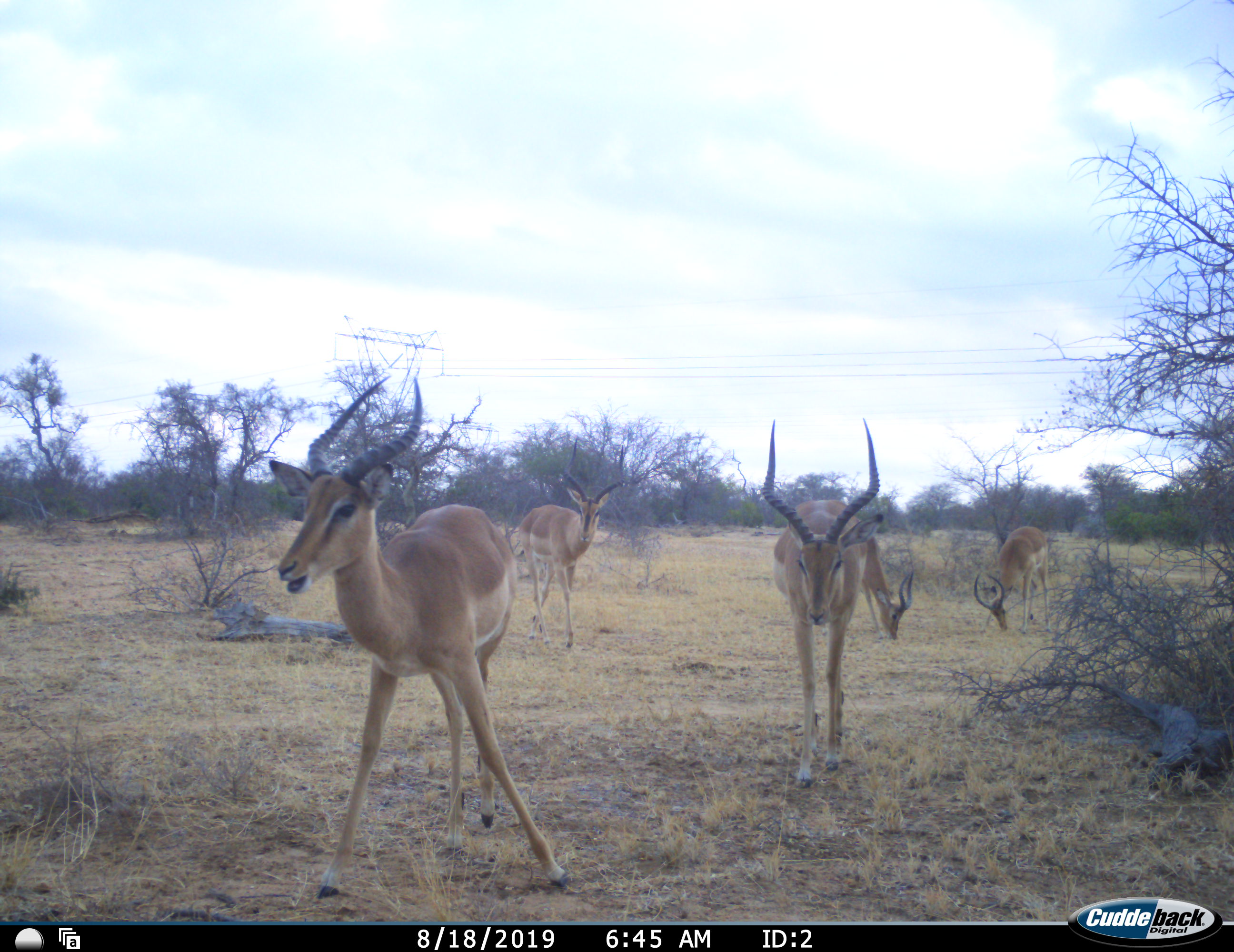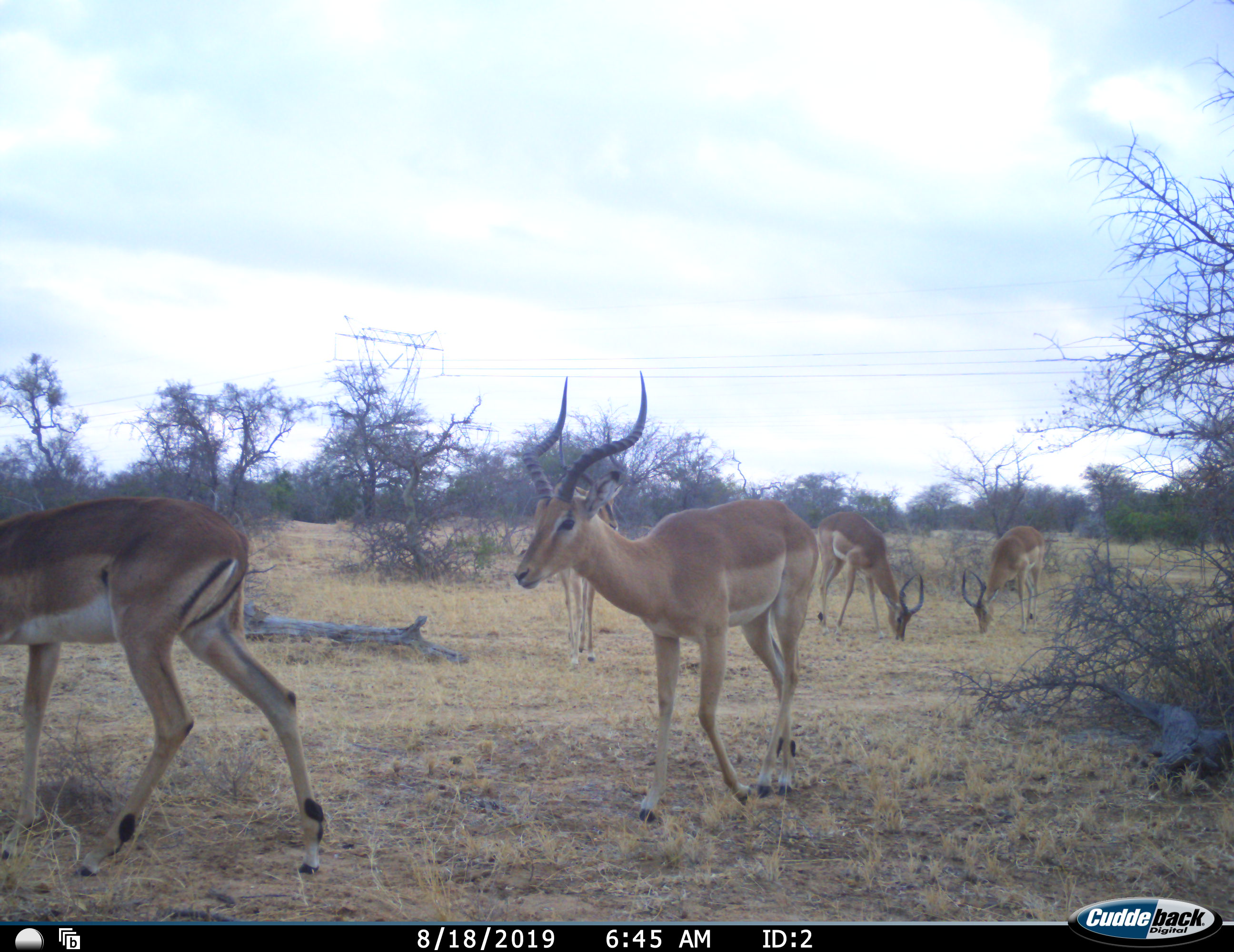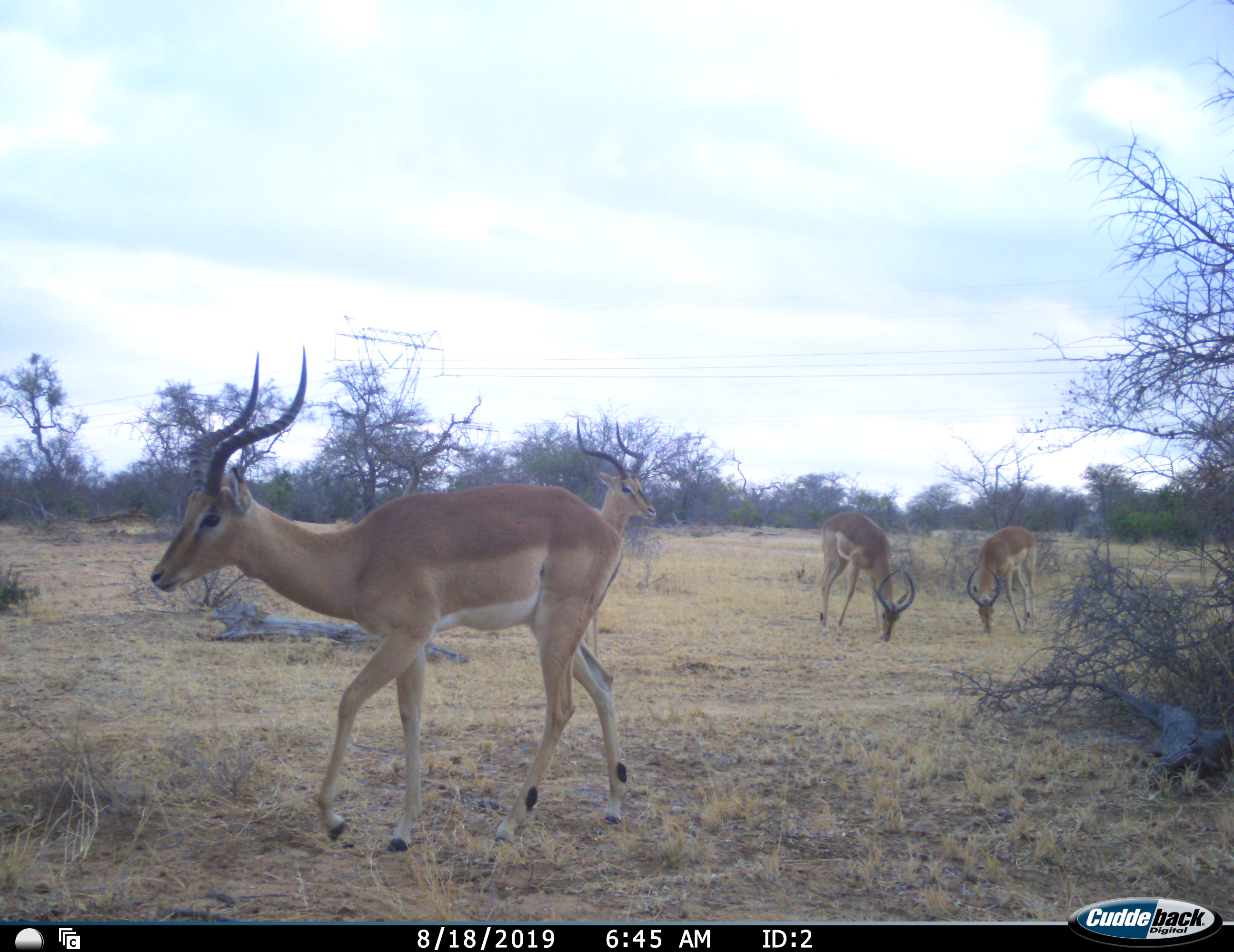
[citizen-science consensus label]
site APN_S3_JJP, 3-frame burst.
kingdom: Animalia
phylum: Chordata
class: Mammalia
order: Artiodactyla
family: Bovidae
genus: Aepyceros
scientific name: Aepyceros melampus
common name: impala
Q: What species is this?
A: Impala (Aepyceros melampus).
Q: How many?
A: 5.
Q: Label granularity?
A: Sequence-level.